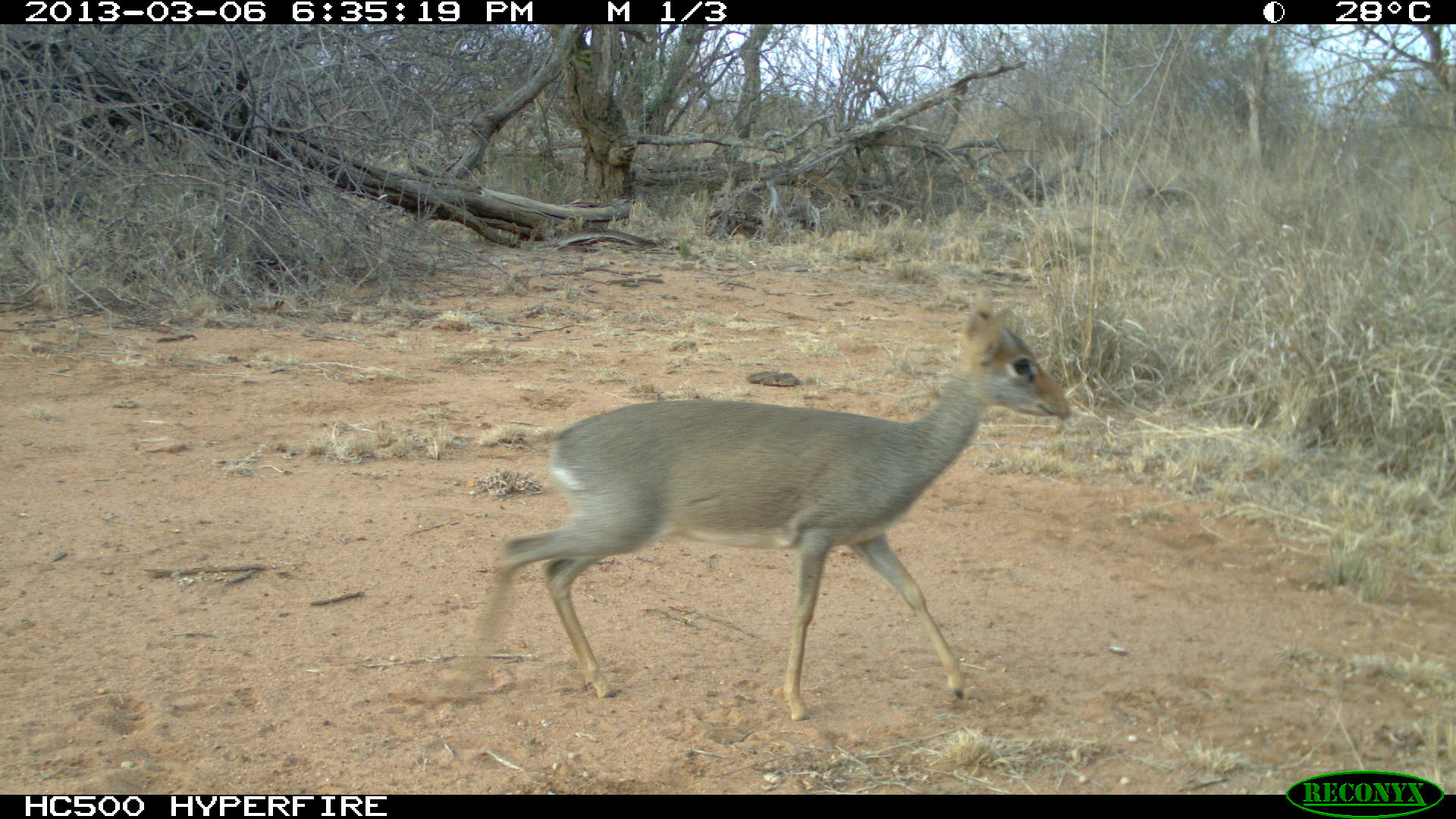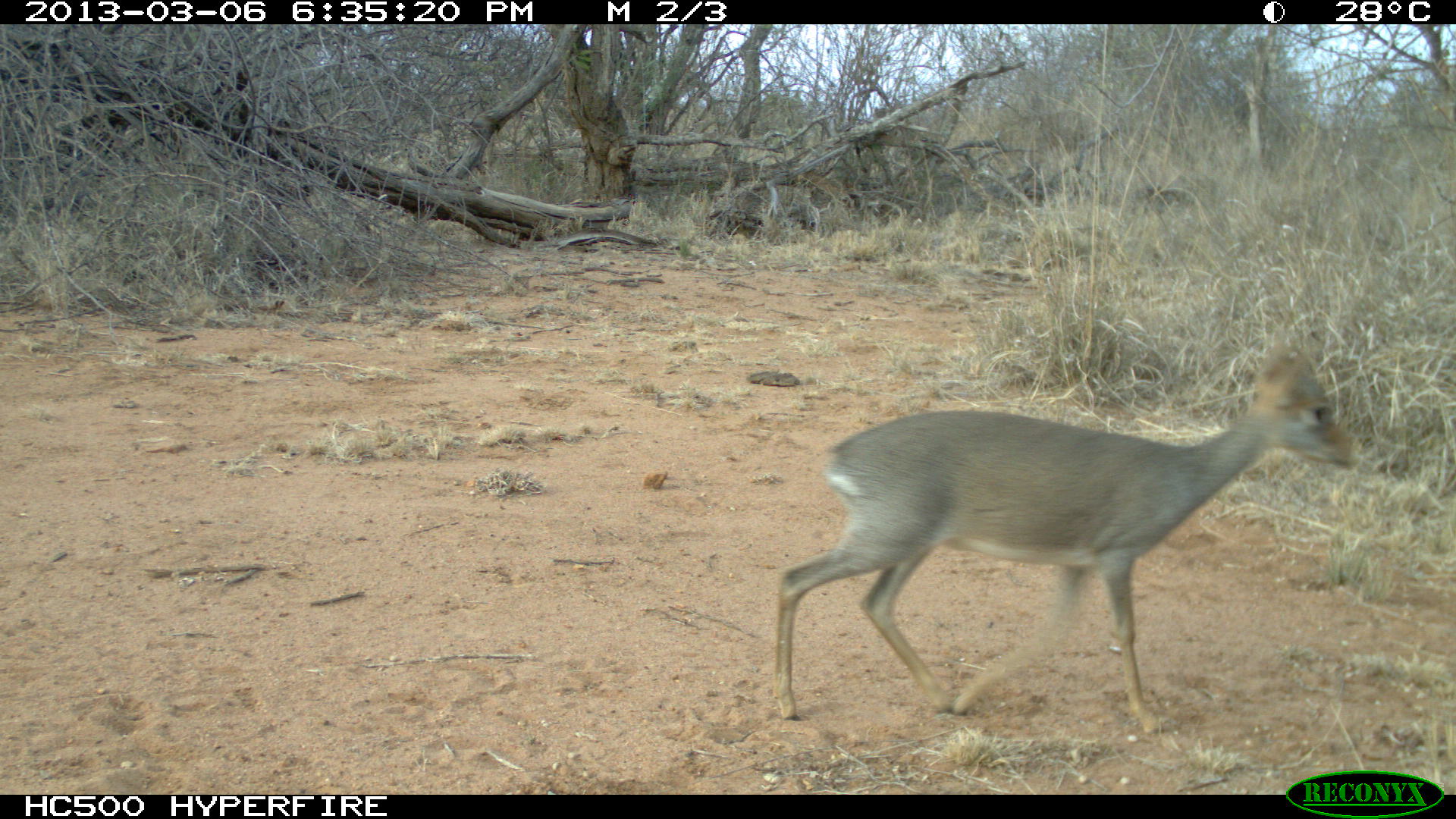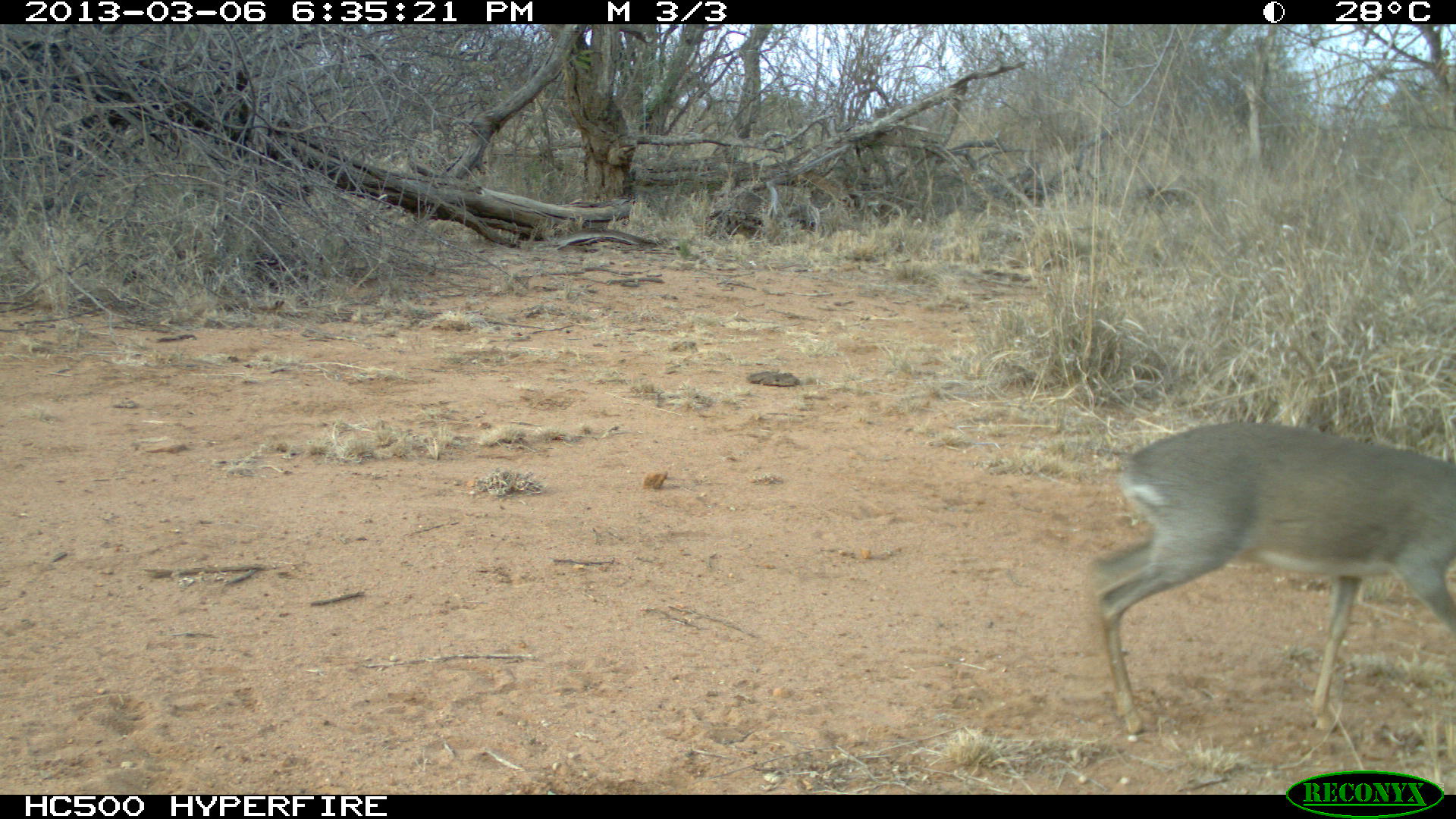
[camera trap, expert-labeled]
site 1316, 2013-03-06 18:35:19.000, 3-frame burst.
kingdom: Animalia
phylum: Chordata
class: Mammalia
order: Artiodactyla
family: Bovidae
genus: Madoqua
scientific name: Madoqua guentheri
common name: günther's dik-dik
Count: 1.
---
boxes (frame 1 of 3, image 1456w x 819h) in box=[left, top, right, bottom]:
madoqua guentheri: box=[474, 302, 1072, 721]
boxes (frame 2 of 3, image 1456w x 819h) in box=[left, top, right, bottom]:
madoqua guentheri: box=[770, 347, 1361, 733]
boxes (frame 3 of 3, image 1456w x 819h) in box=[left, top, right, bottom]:
madoqua guentheri: box=[1091, 421, 1456, 737]